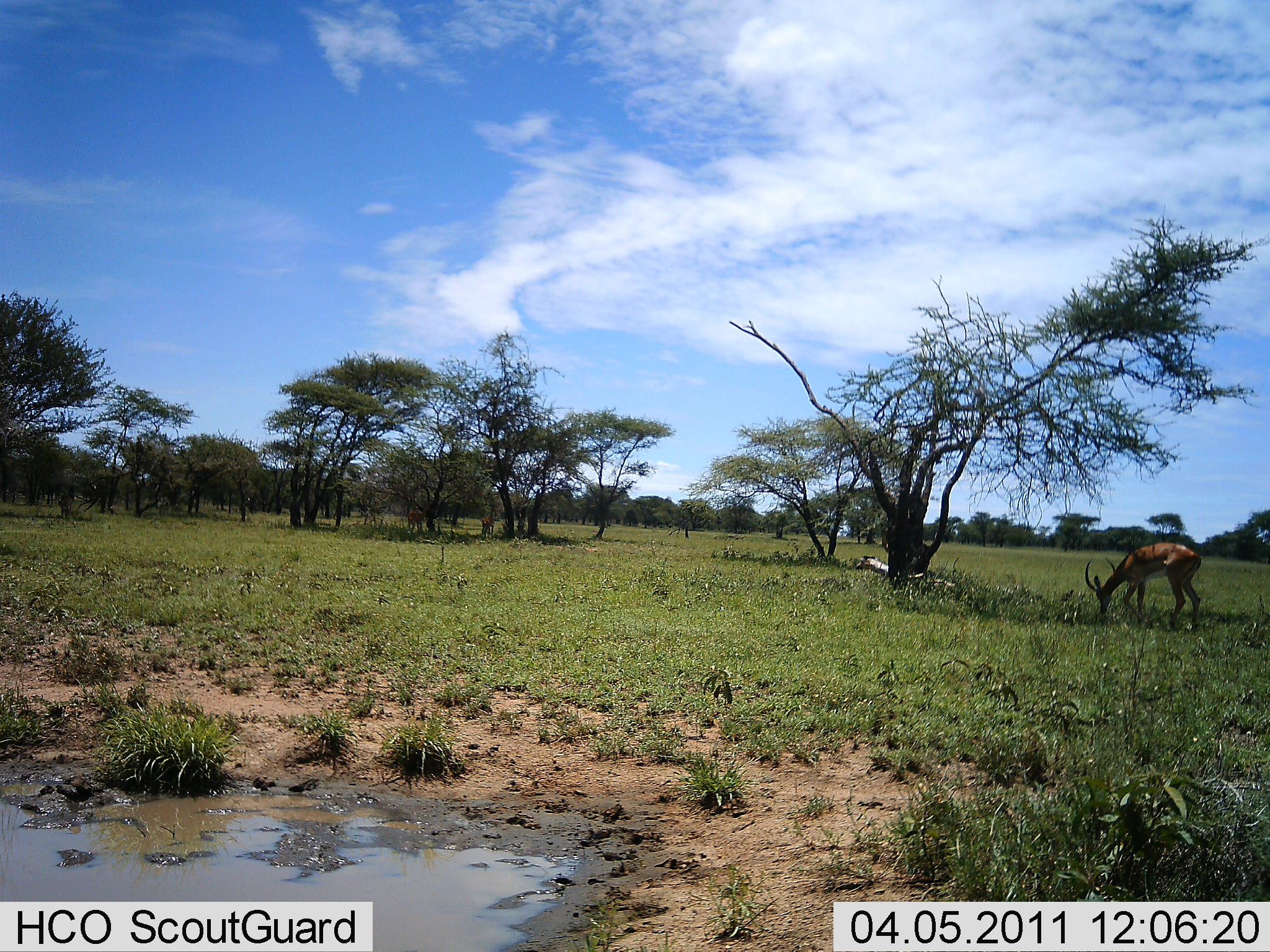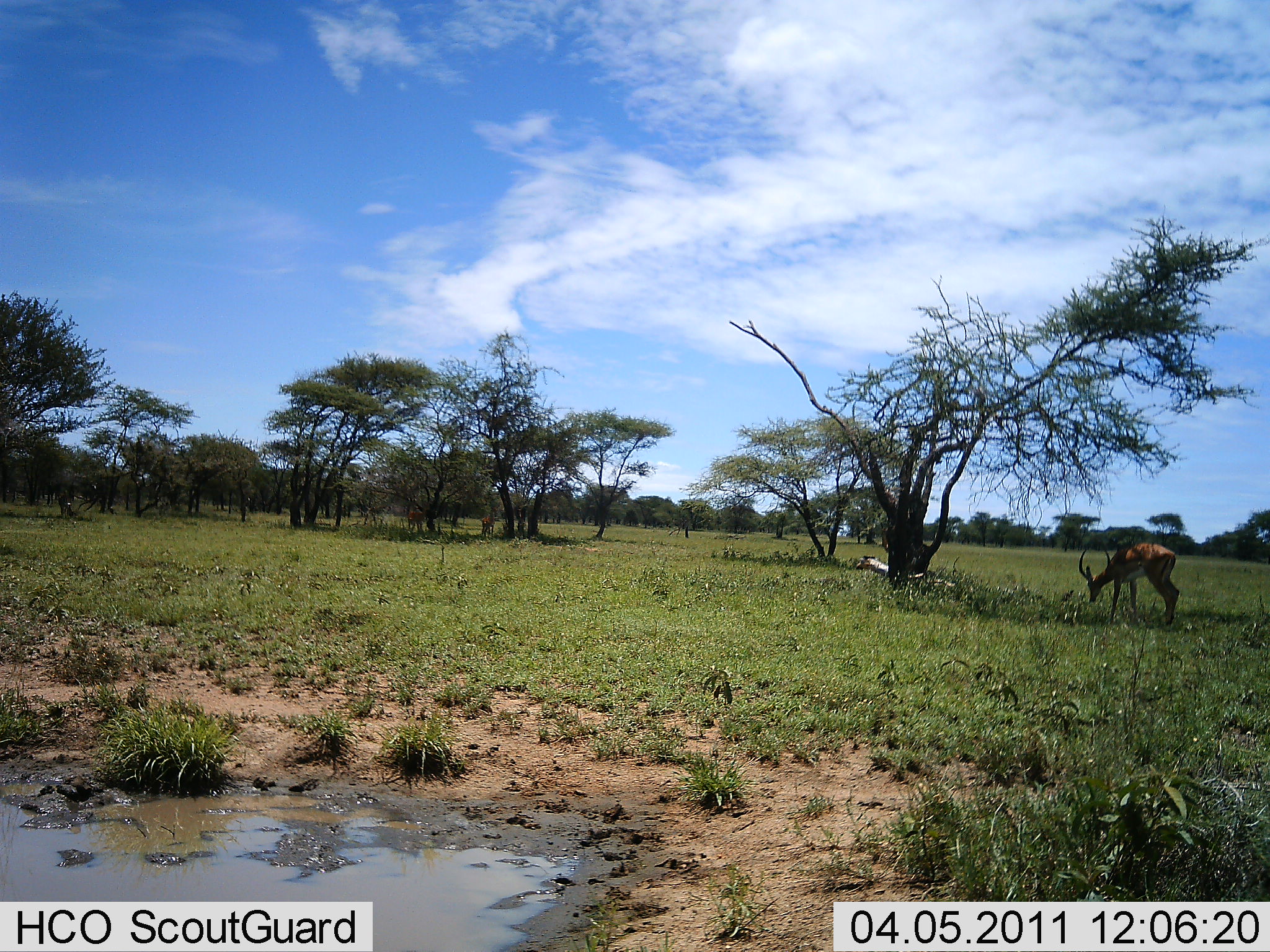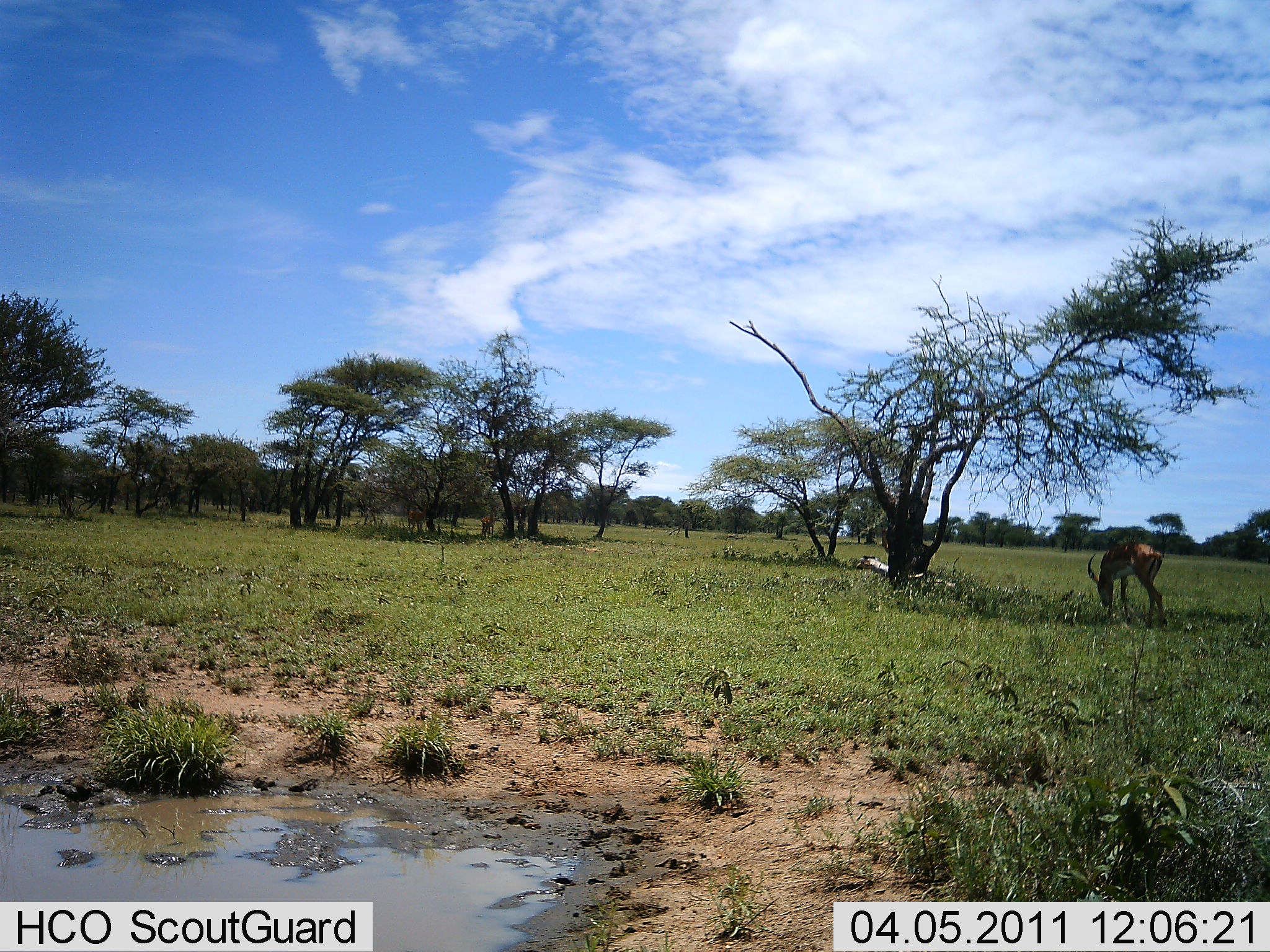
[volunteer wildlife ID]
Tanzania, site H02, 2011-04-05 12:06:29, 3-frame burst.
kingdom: Animalia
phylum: Chordata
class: Mammalia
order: Artiodactyla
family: Bovidae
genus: Aepyceros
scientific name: Aepyceros melampus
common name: impala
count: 1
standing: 8%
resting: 0%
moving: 0%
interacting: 0%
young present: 0%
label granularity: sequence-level